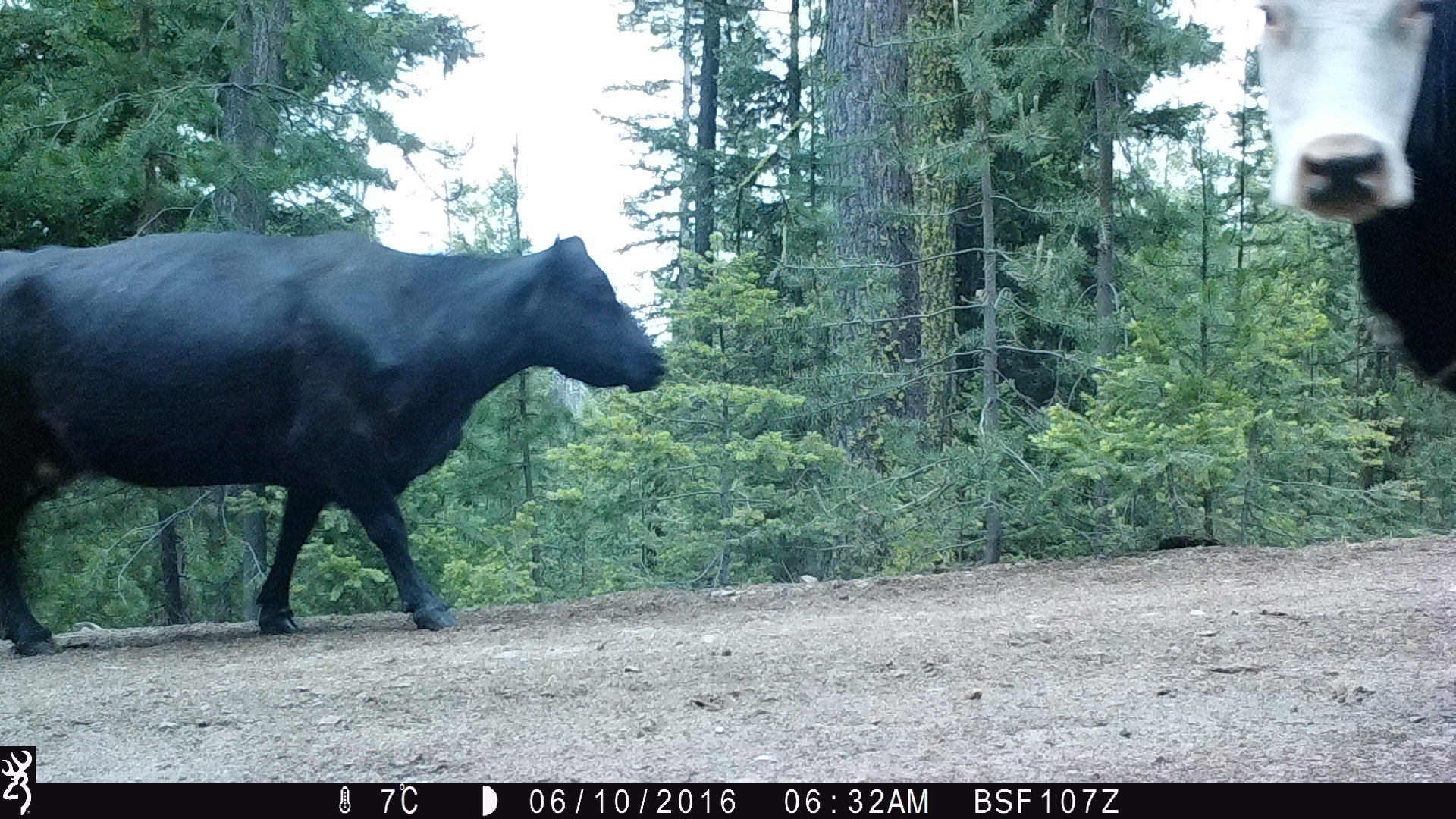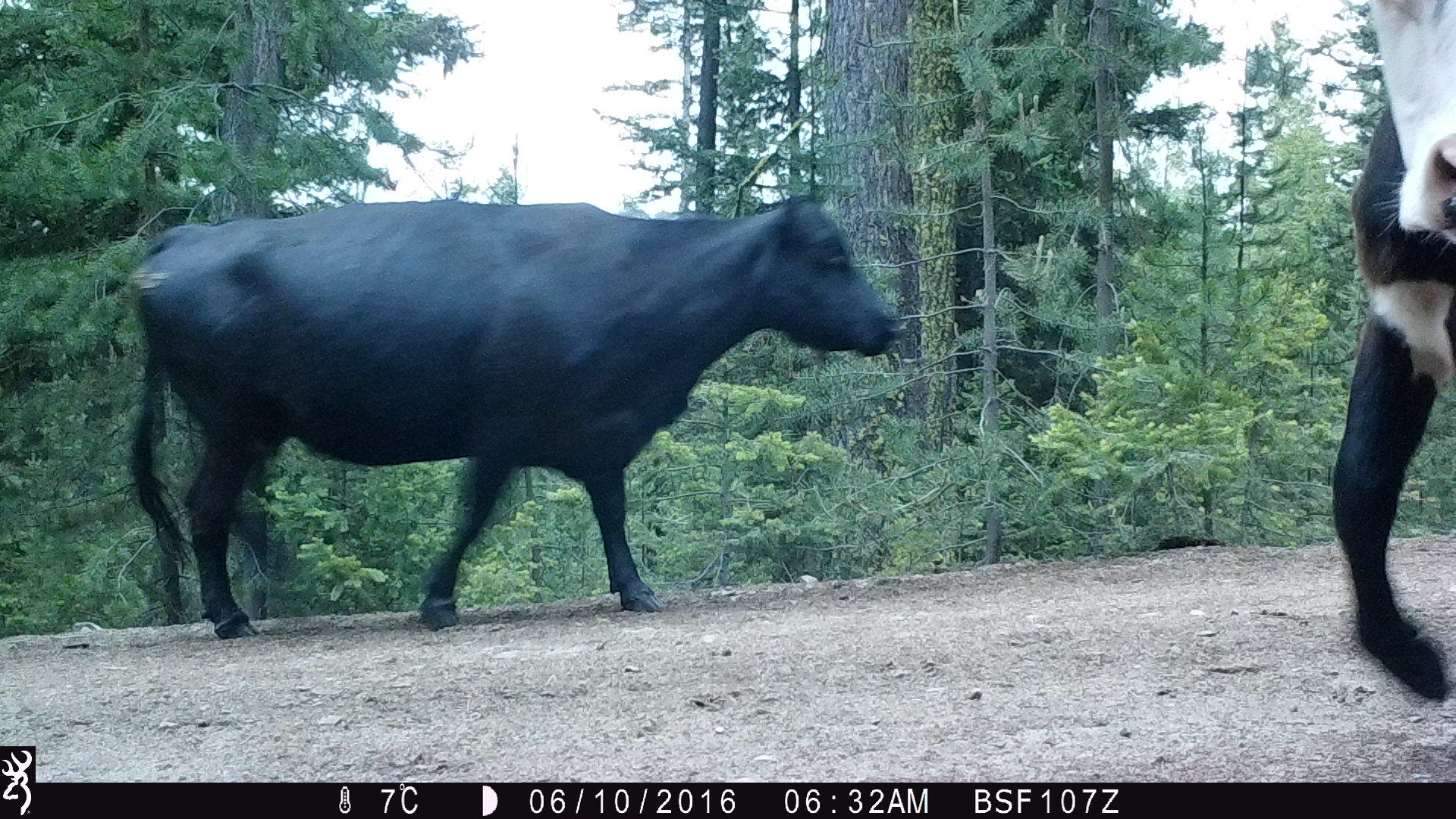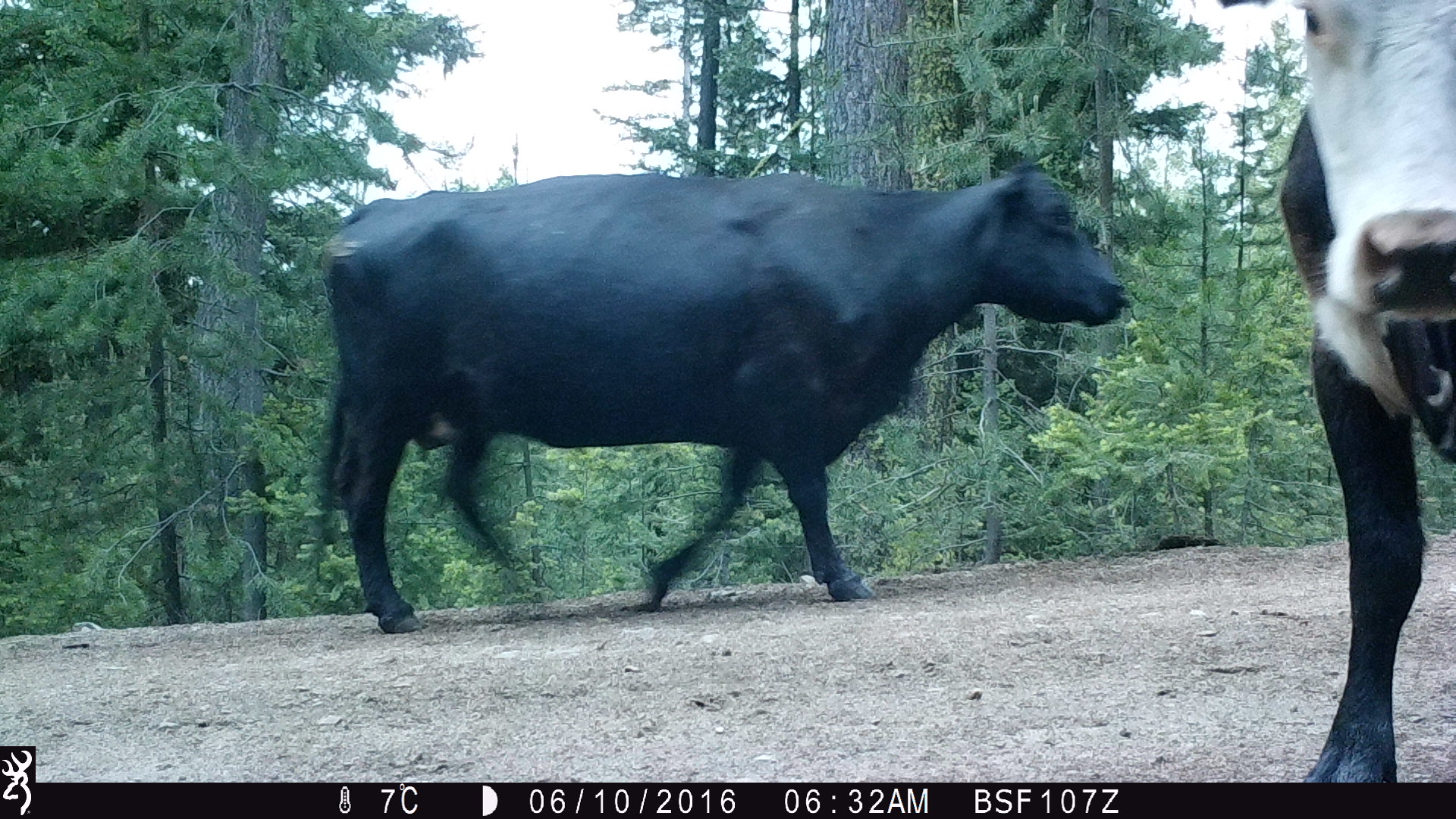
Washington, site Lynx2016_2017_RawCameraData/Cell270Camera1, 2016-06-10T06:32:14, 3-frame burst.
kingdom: Animalia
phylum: Chordata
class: Mammalia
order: Artiodactyla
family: Bovidae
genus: Bos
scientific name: Bos taurus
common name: domestic cattle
Domestic cattle (Bos taurus). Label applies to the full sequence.